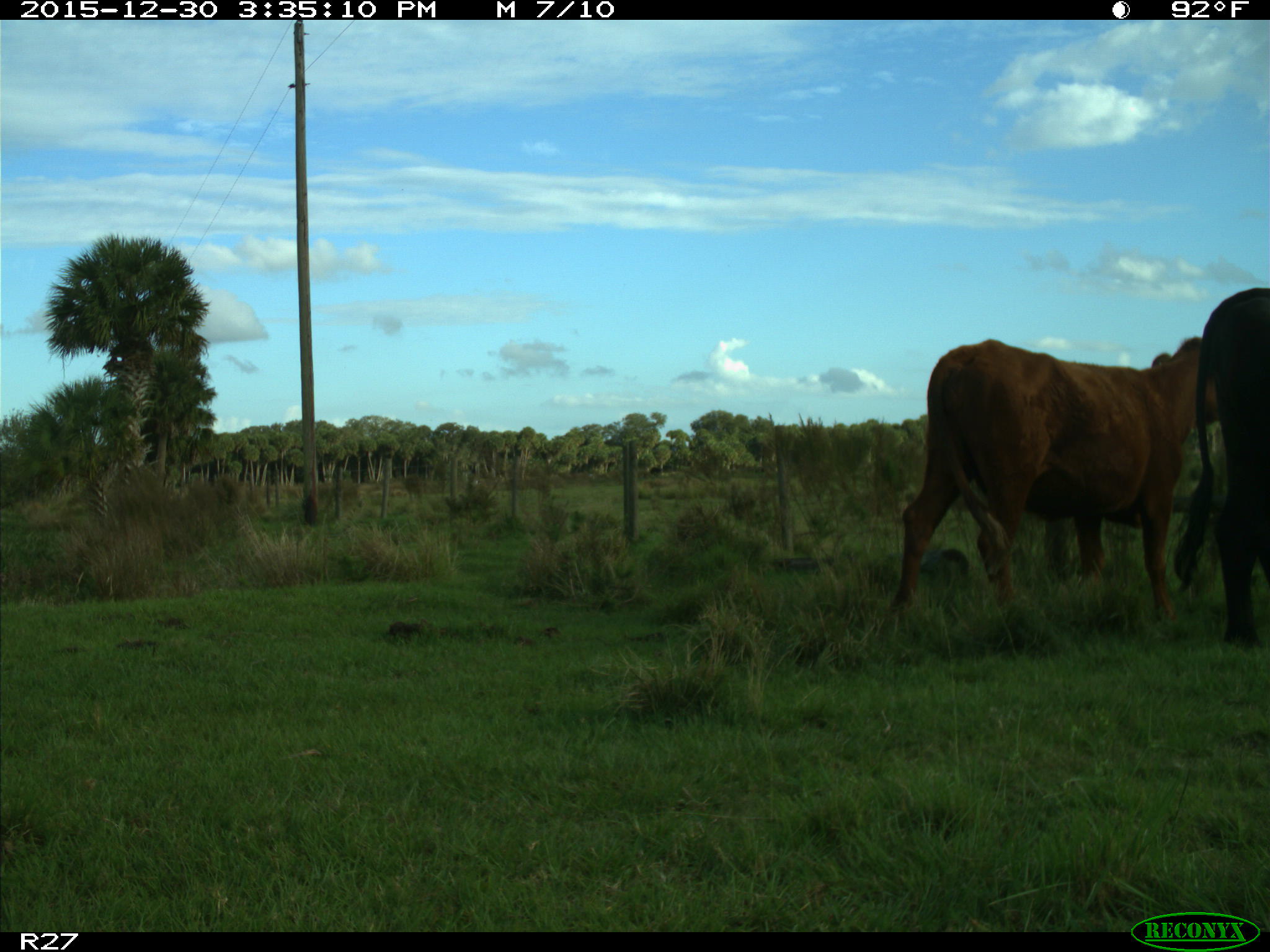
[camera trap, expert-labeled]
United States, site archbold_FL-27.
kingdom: Animalia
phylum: Chordata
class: Mammalia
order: Artiodactyla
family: Bovidae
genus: Bos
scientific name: Bos taurus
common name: domestic cow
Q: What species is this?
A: Bos taurus (domestic cow).